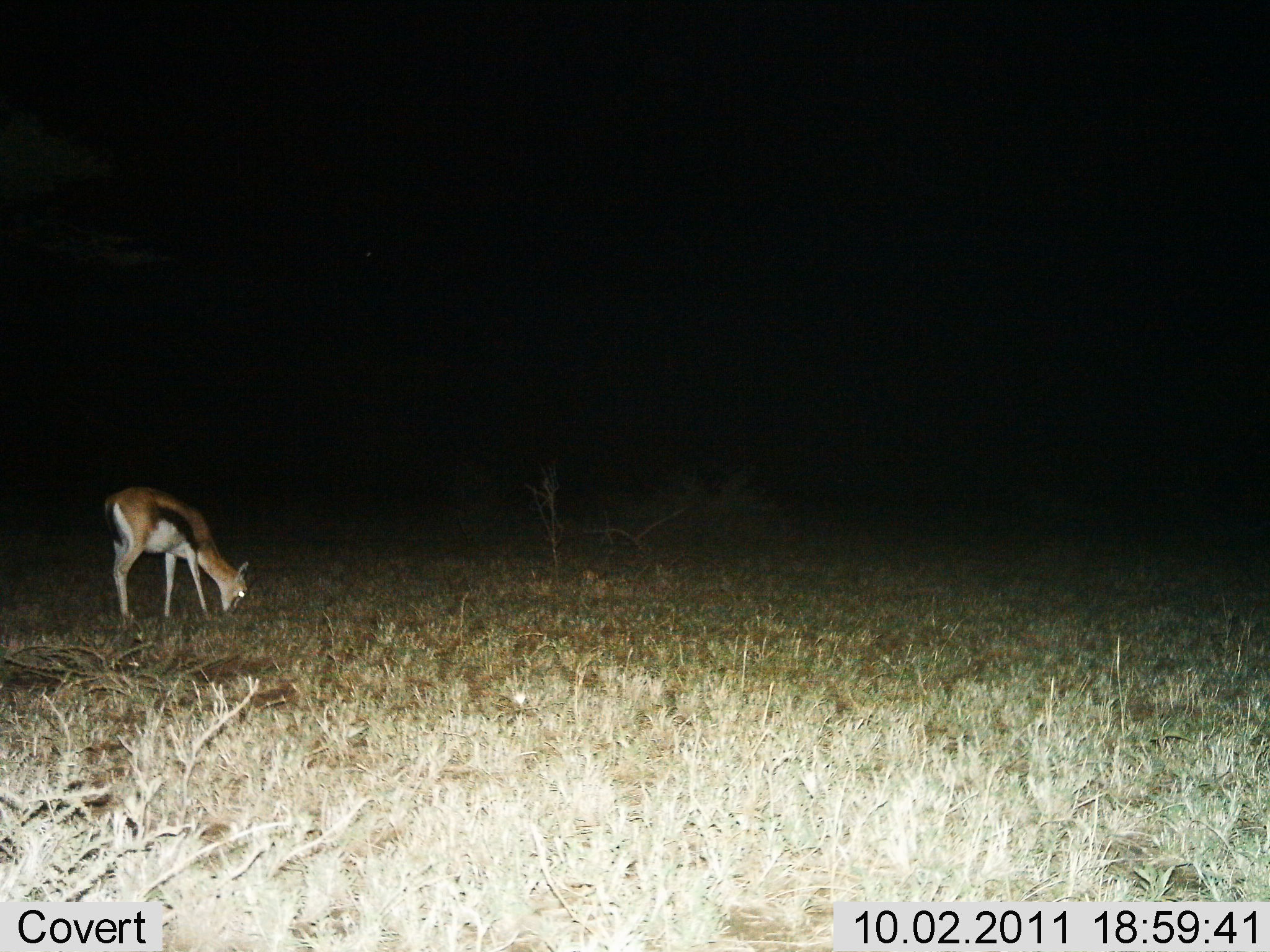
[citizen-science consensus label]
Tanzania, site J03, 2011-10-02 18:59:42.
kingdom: Animalia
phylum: Chordata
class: Mammalia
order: Artiodactyla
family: Bovidae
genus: Eudorcas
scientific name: Eudorcas thomsonii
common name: thomson's gazelle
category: gazellethomsons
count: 1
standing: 38%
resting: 0%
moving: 0%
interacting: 0%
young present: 0%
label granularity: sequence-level